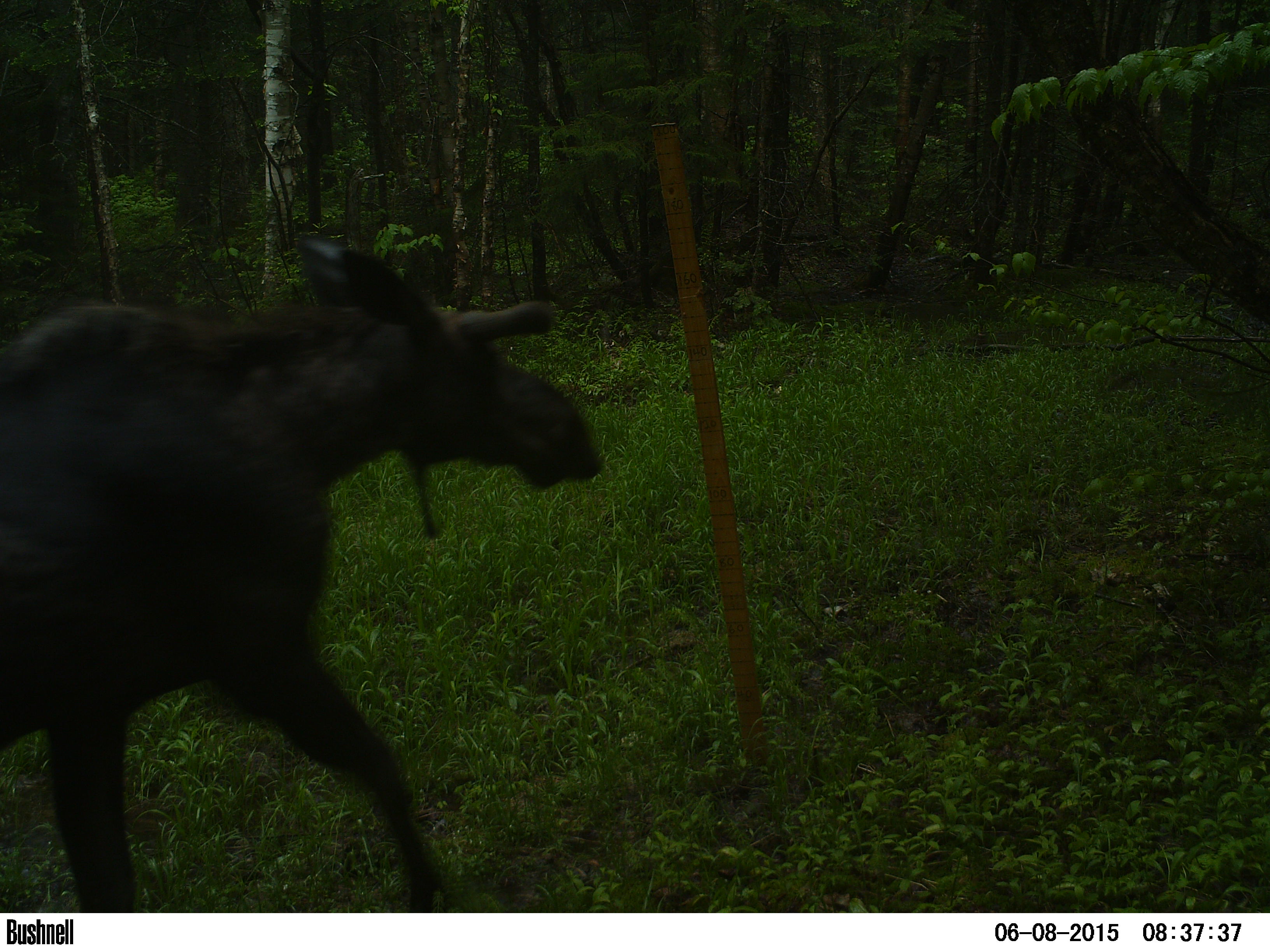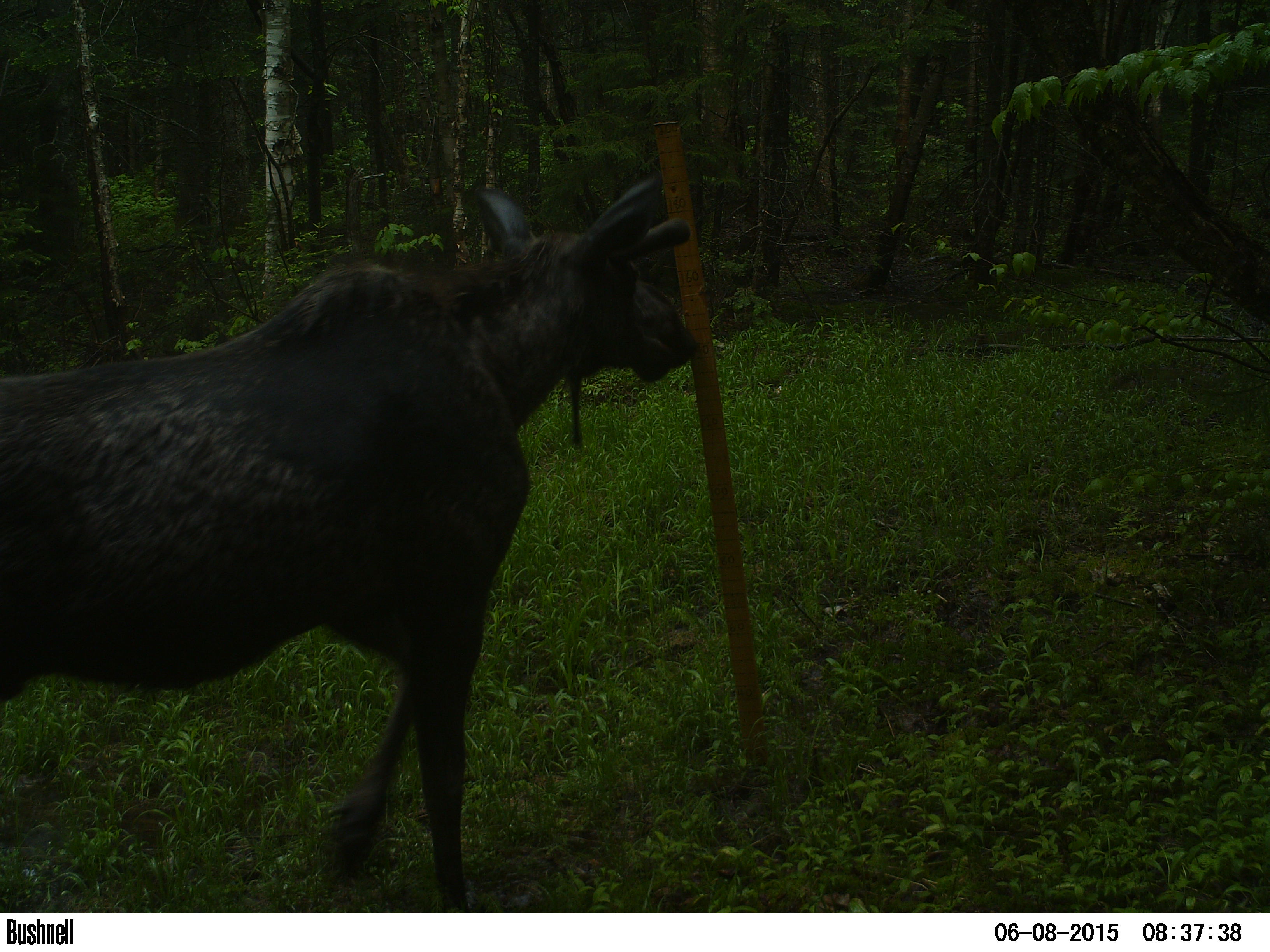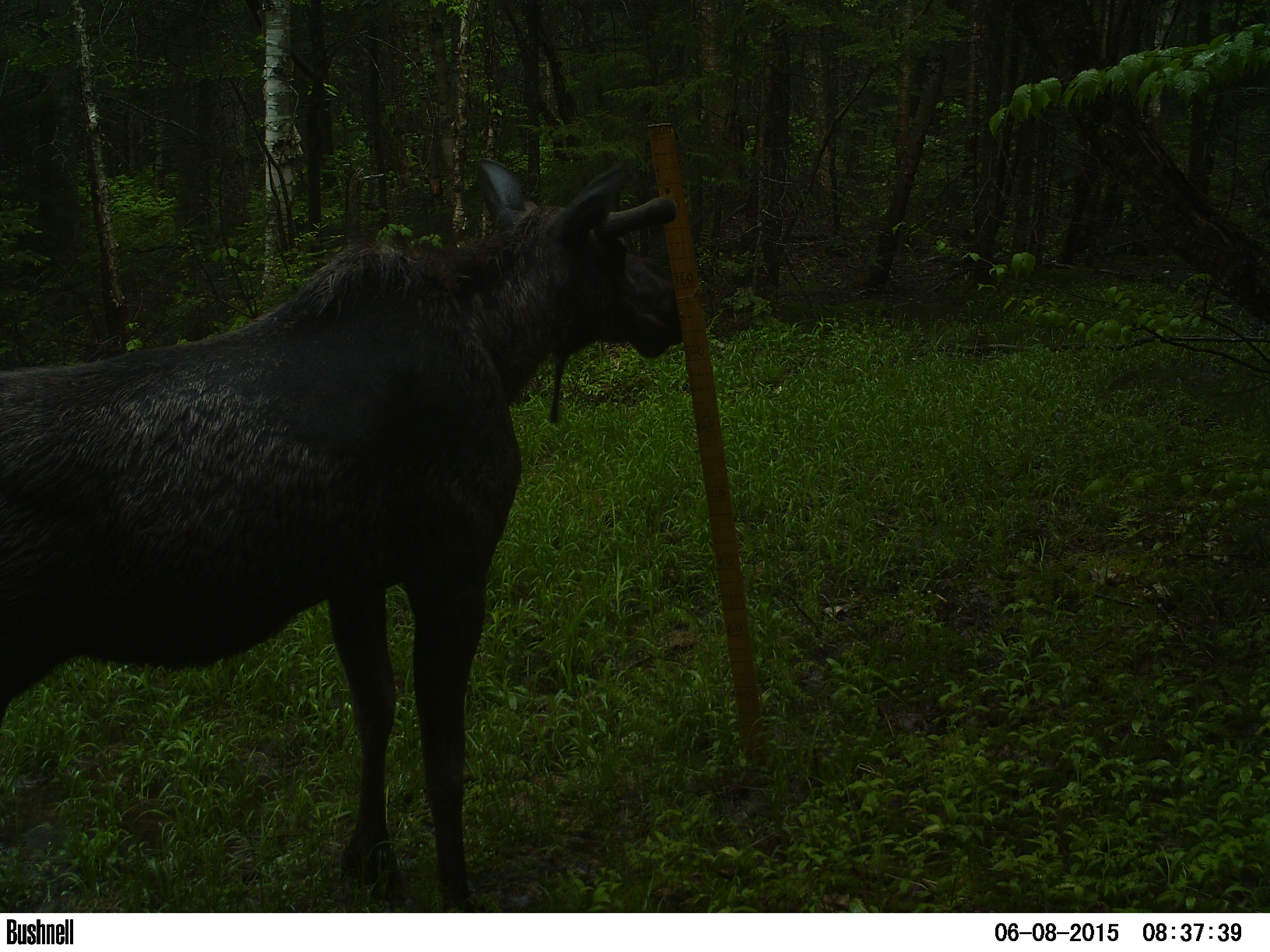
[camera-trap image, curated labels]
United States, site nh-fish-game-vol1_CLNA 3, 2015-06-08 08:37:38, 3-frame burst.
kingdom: Animalia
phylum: Chordata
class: Mammalia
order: Artiodactyla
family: Cervidae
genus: Alces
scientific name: Alces alces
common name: moose